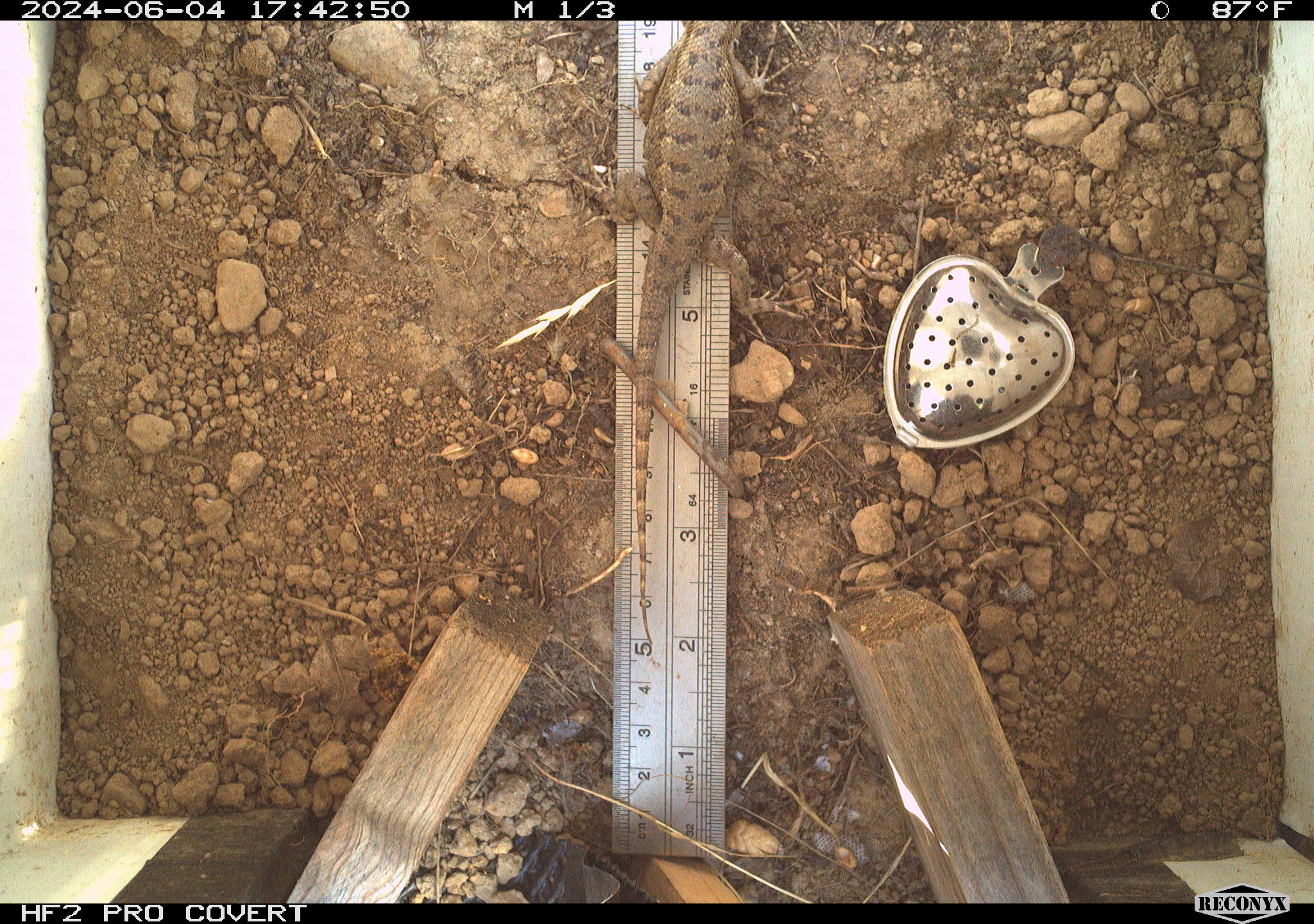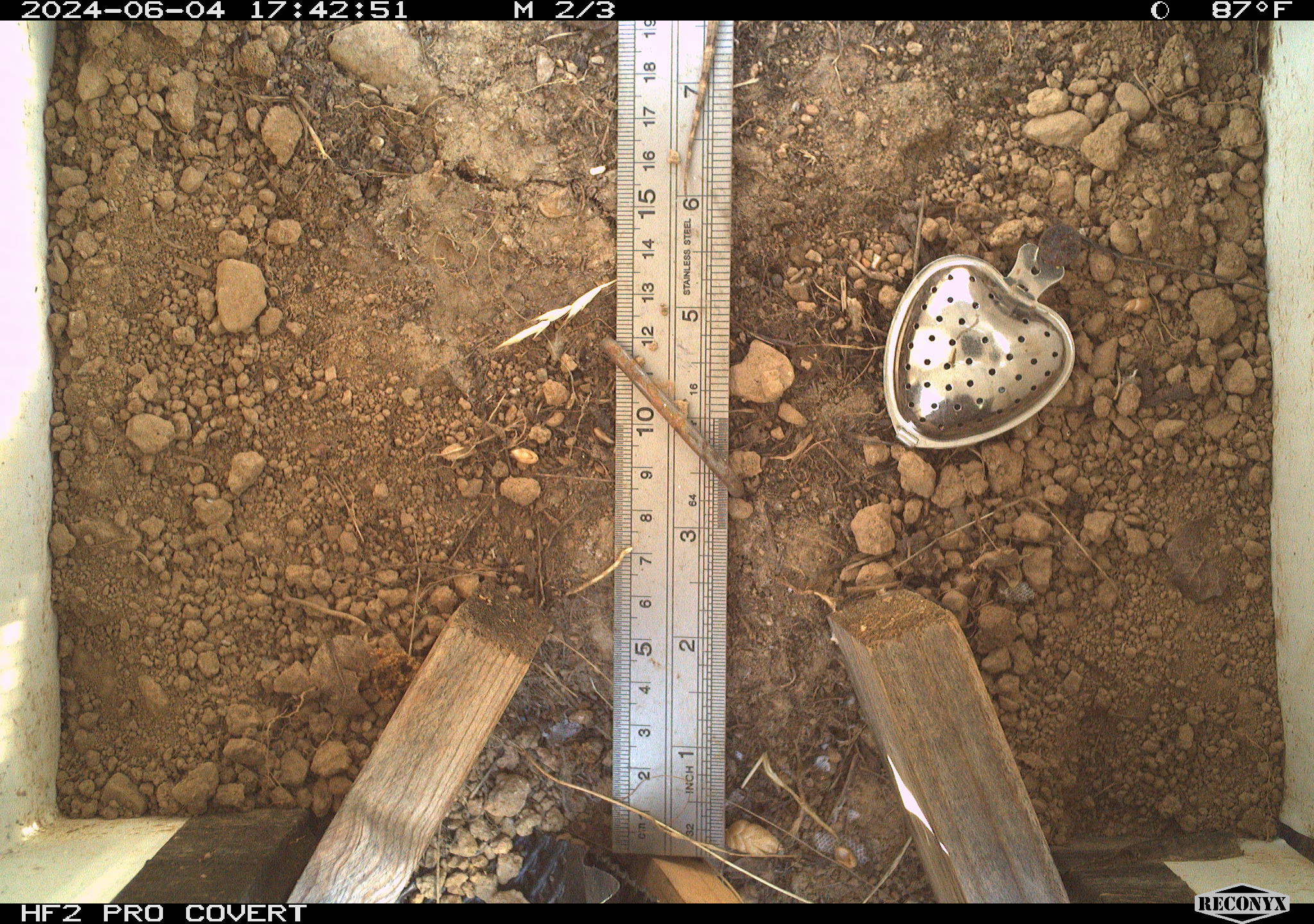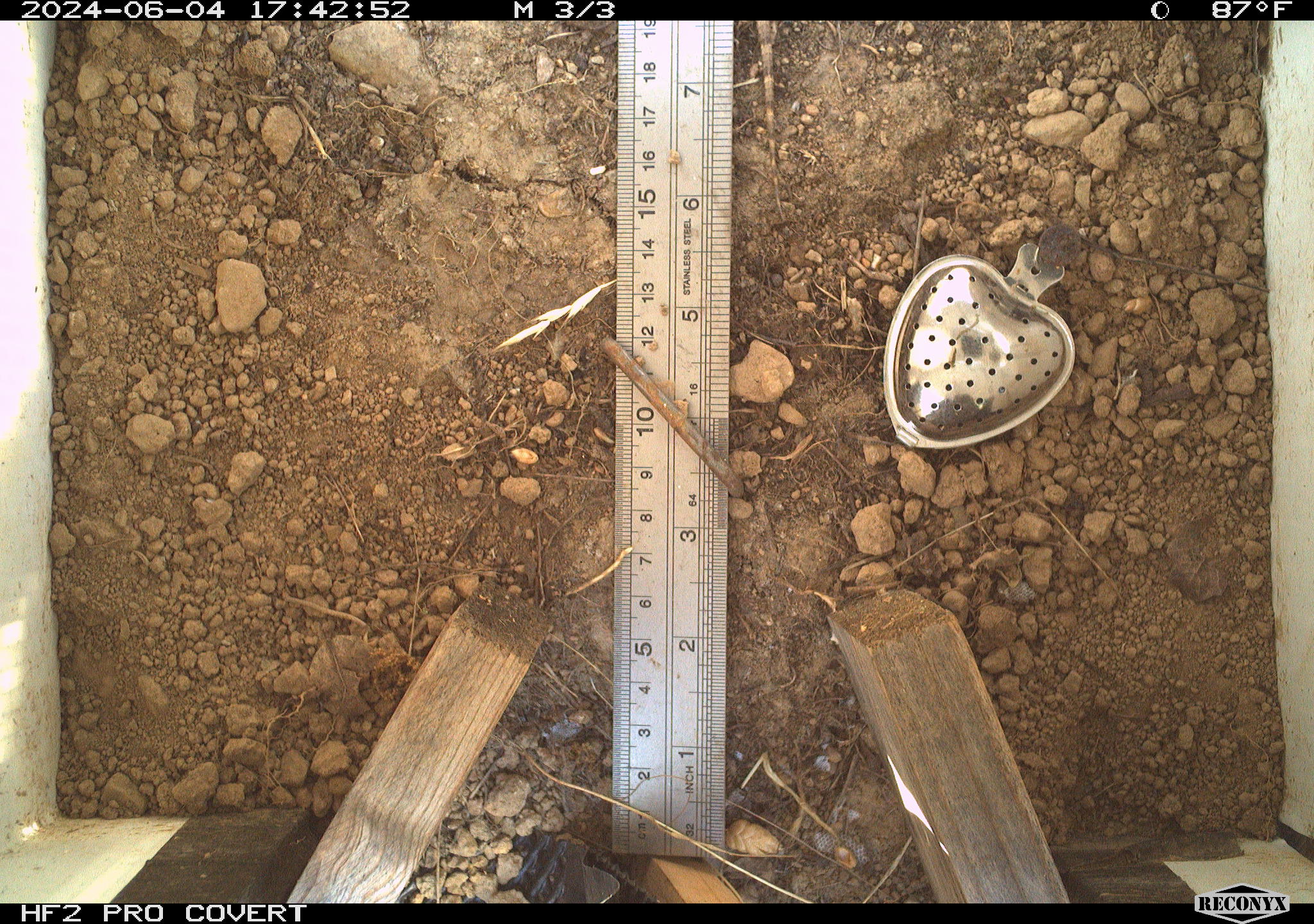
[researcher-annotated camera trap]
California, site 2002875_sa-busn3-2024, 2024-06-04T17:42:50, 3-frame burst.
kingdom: Animalia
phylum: Chordata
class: Reptilia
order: Squamata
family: Phrynosomatidae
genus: Sceloporus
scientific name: Sceloporus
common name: spiny lizards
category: sceloporus species